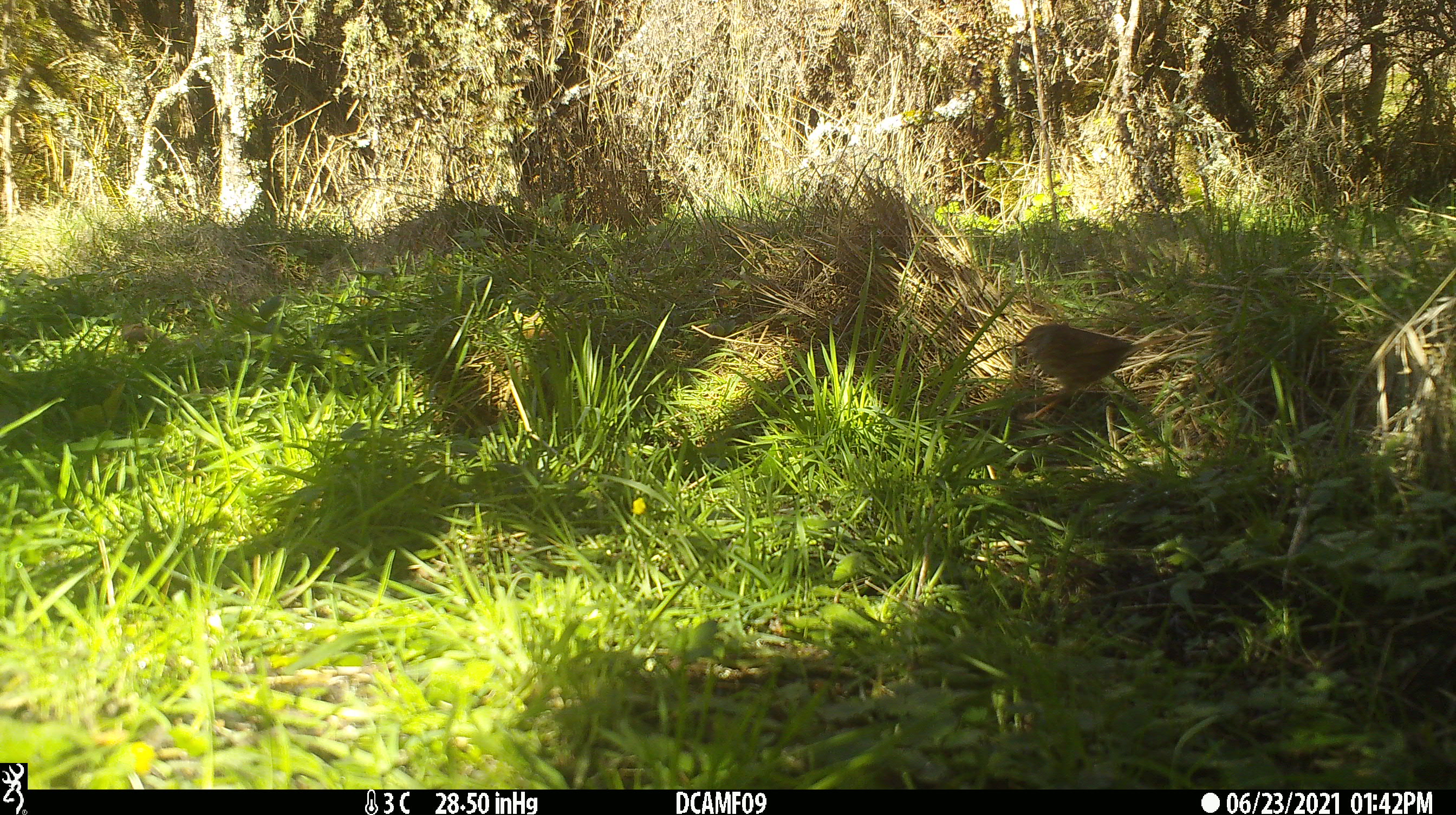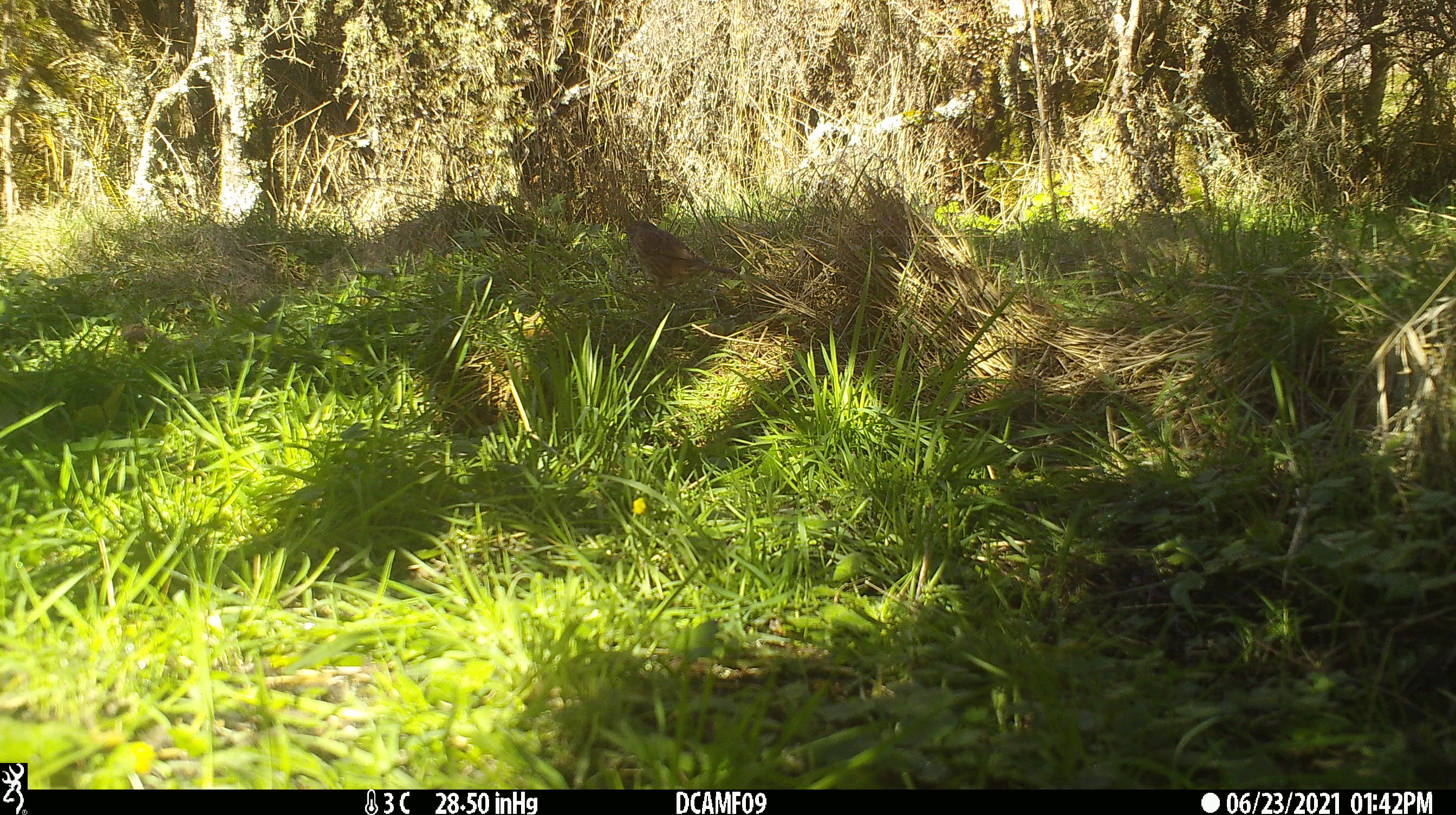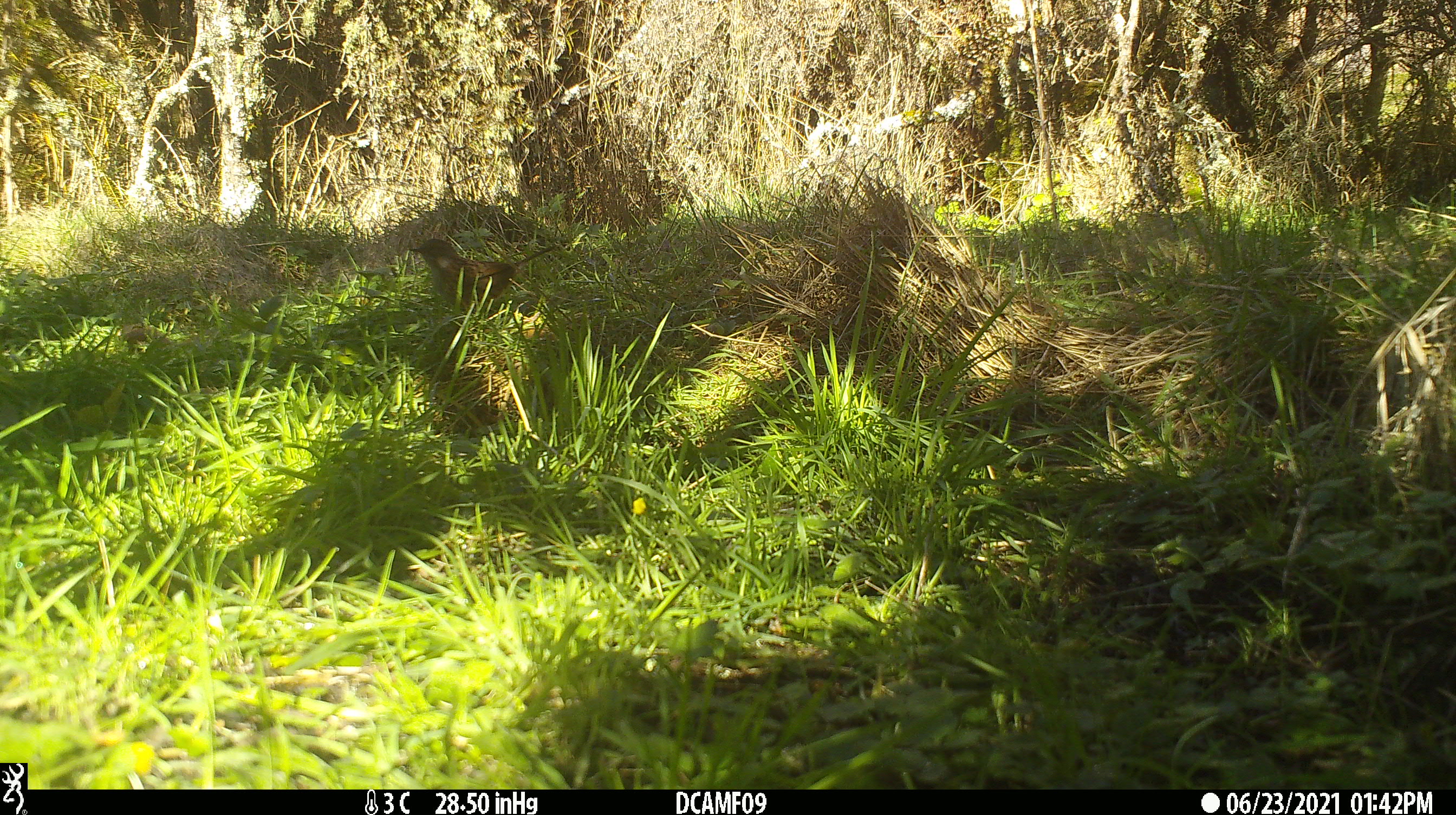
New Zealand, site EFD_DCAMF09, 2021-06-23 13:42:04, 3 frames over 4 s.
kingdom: Animalia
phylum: Chordata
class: Aves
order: Passeriformes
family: Prunellidae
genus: Prunella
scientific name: Prunella modularis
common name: dunnock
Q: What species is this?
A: Dunnock (Prunella modularis).